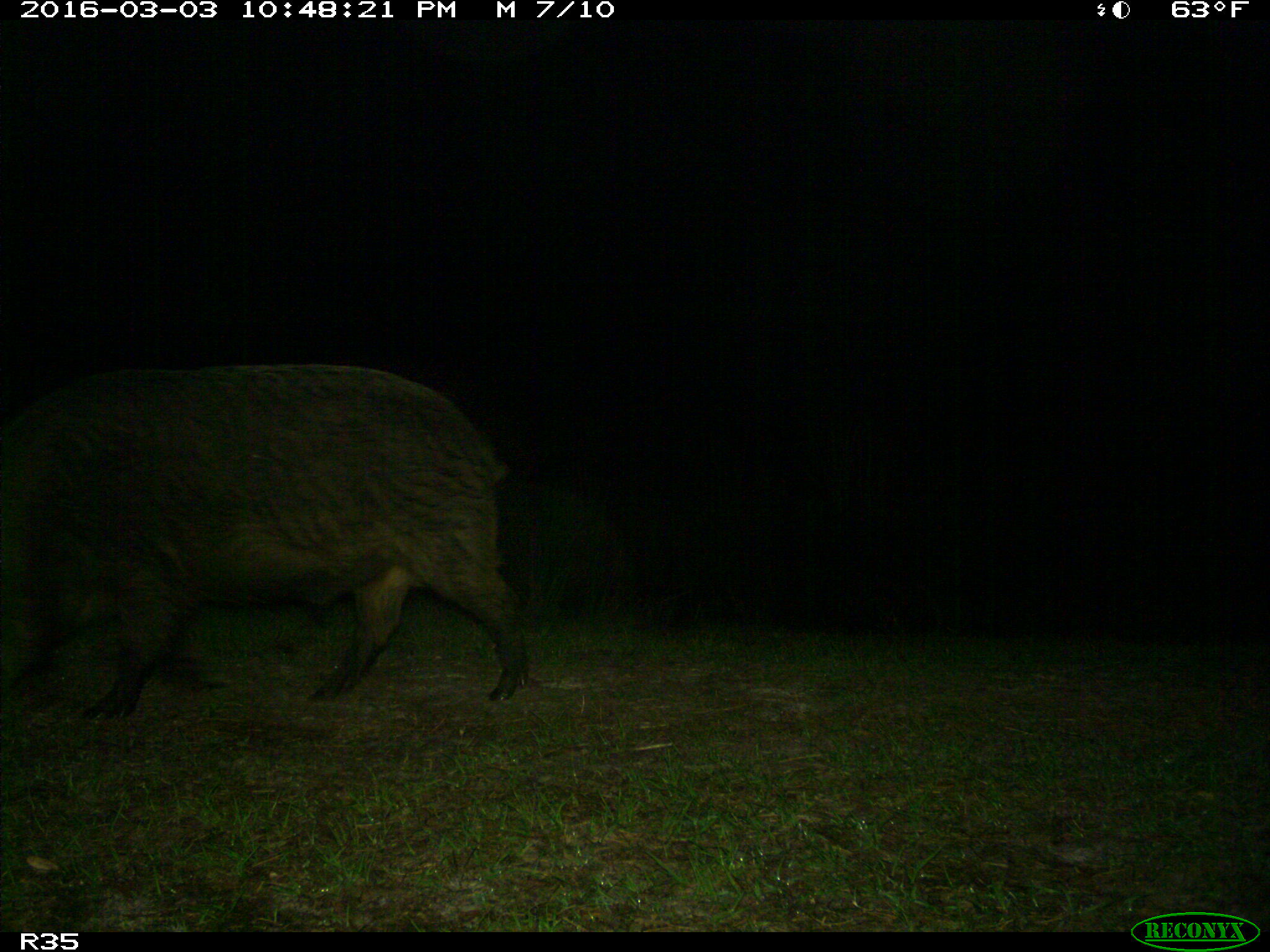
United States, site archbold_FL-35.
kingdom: Animalia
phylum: Chordata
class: Mammalia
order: Artiodactyla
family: Suidae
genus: Sus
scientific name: Sus scrofa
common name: wild boar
Sus scrofa (wild boar).